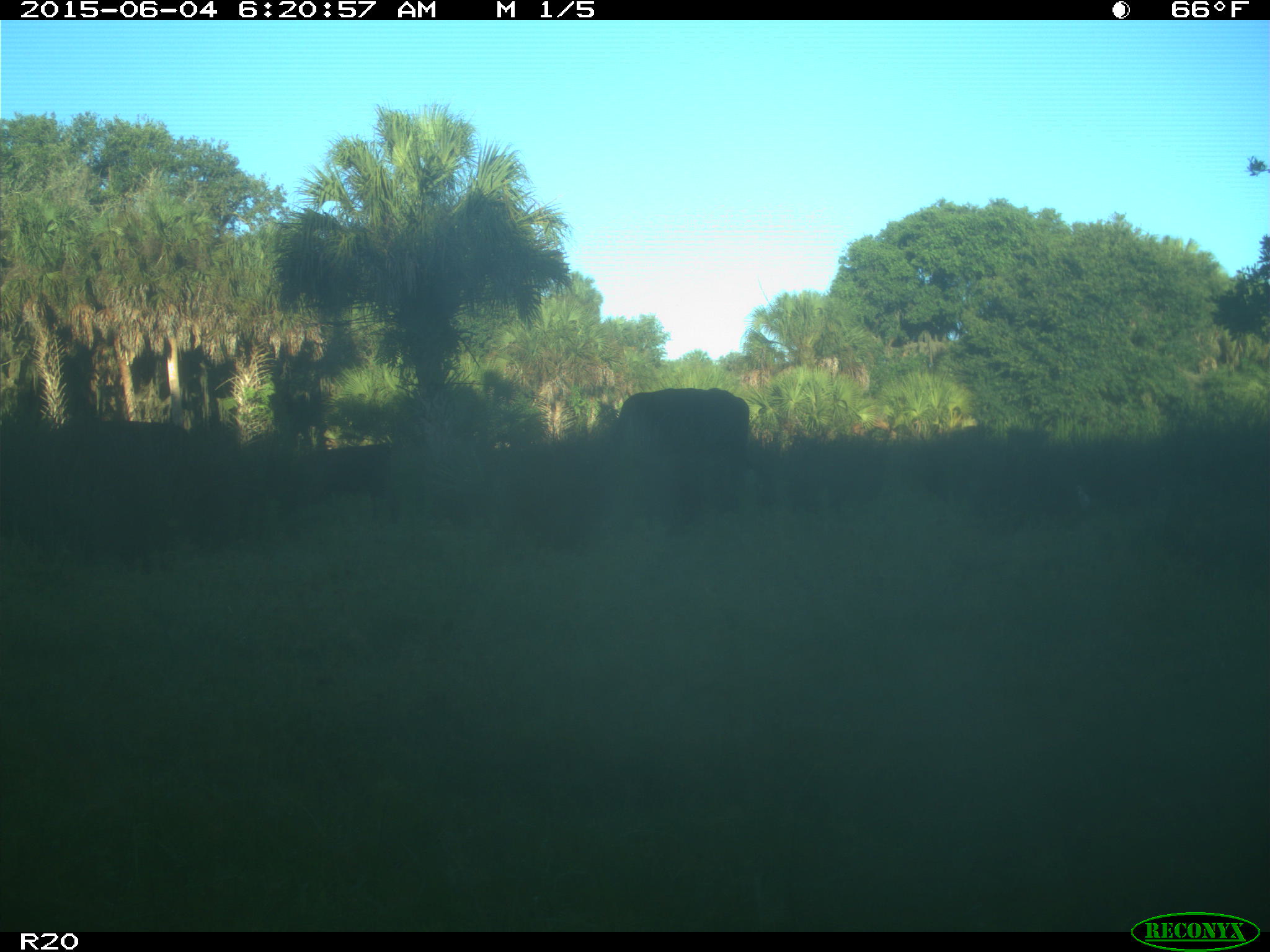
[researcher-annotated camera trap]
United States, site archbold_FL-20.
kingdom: Animalia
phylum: Chordata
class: Mammalia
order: Artiodactyla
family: Bovidae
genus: Bos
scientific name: Bos taurus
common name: domestic cow